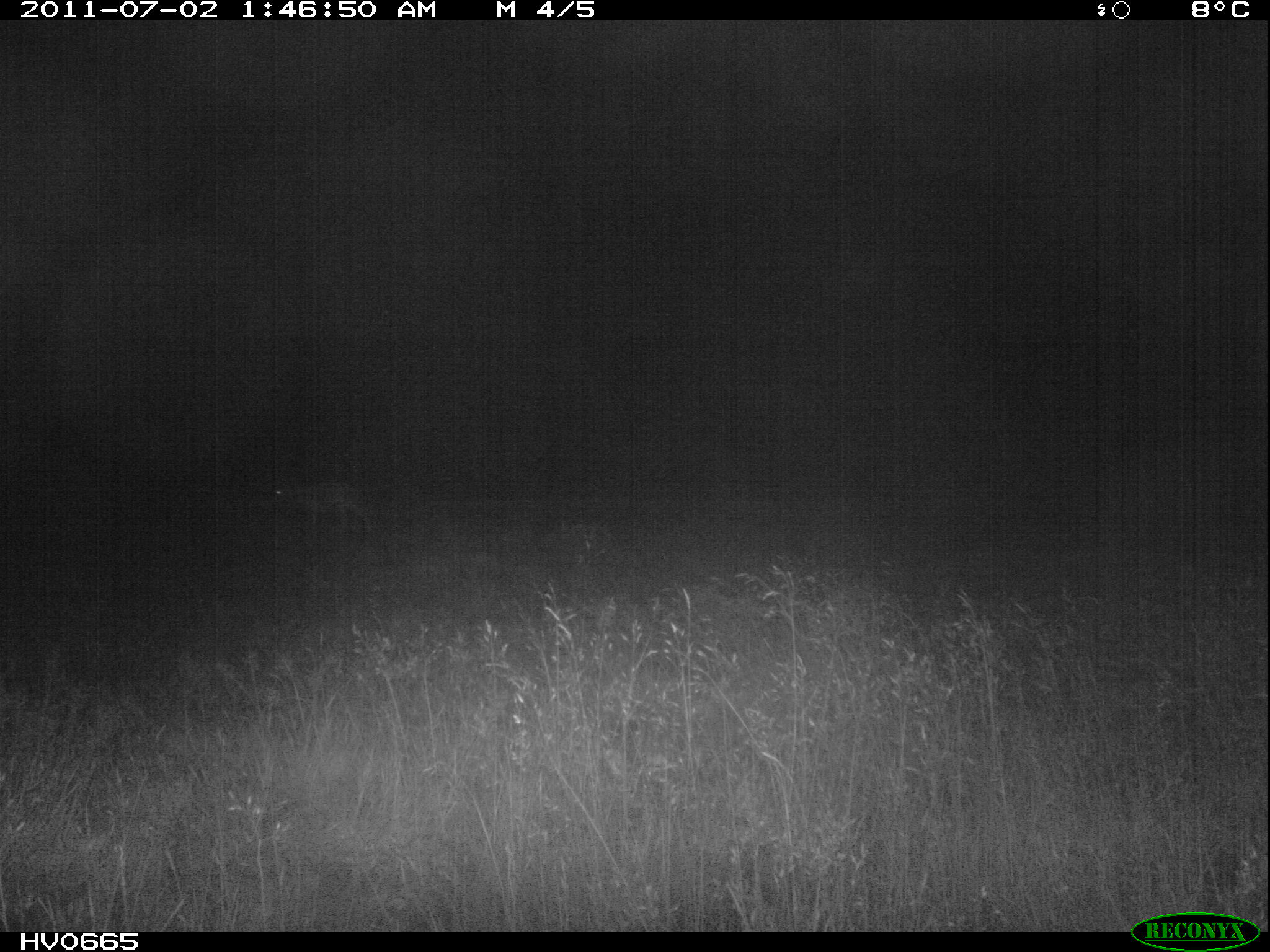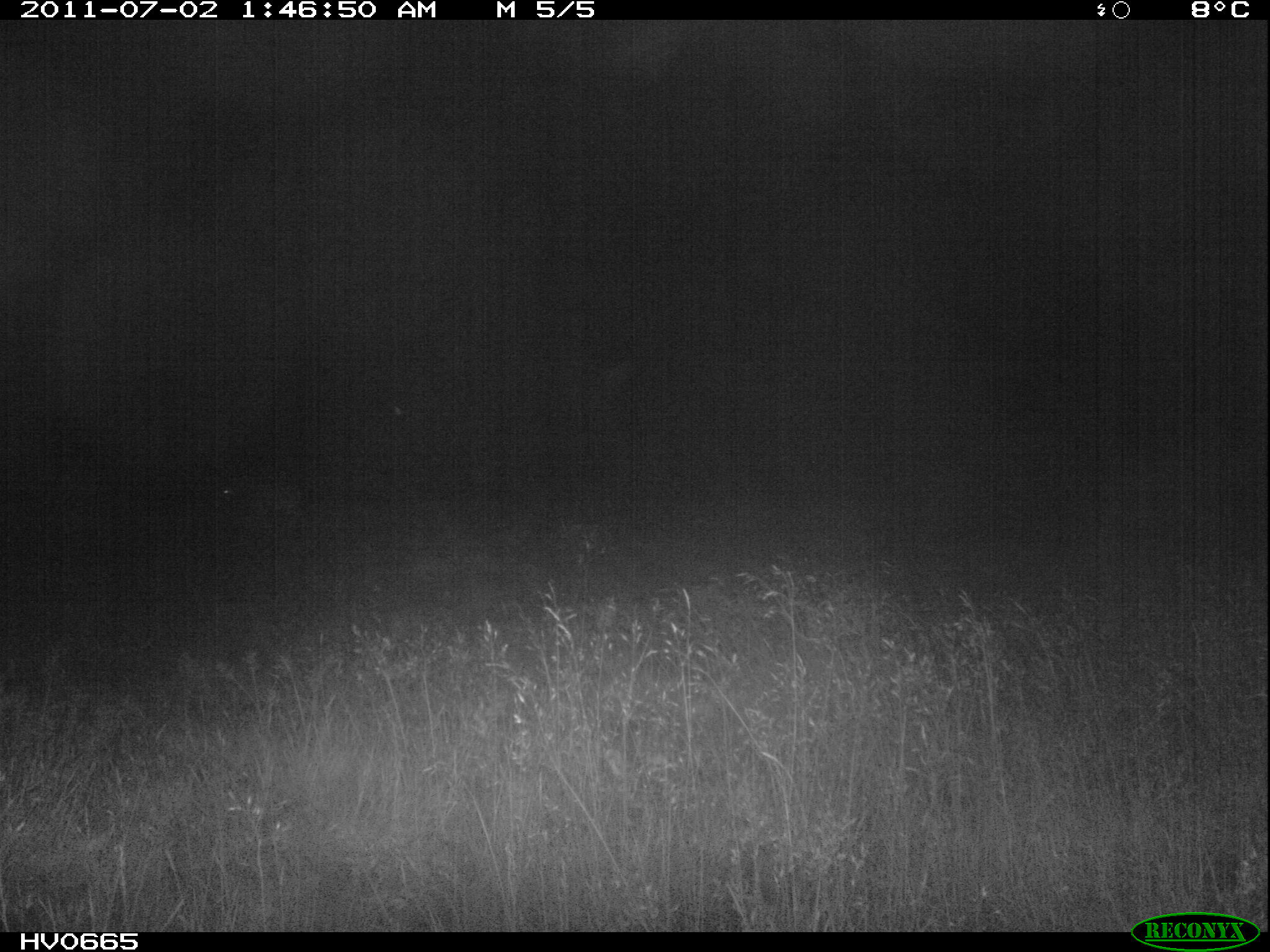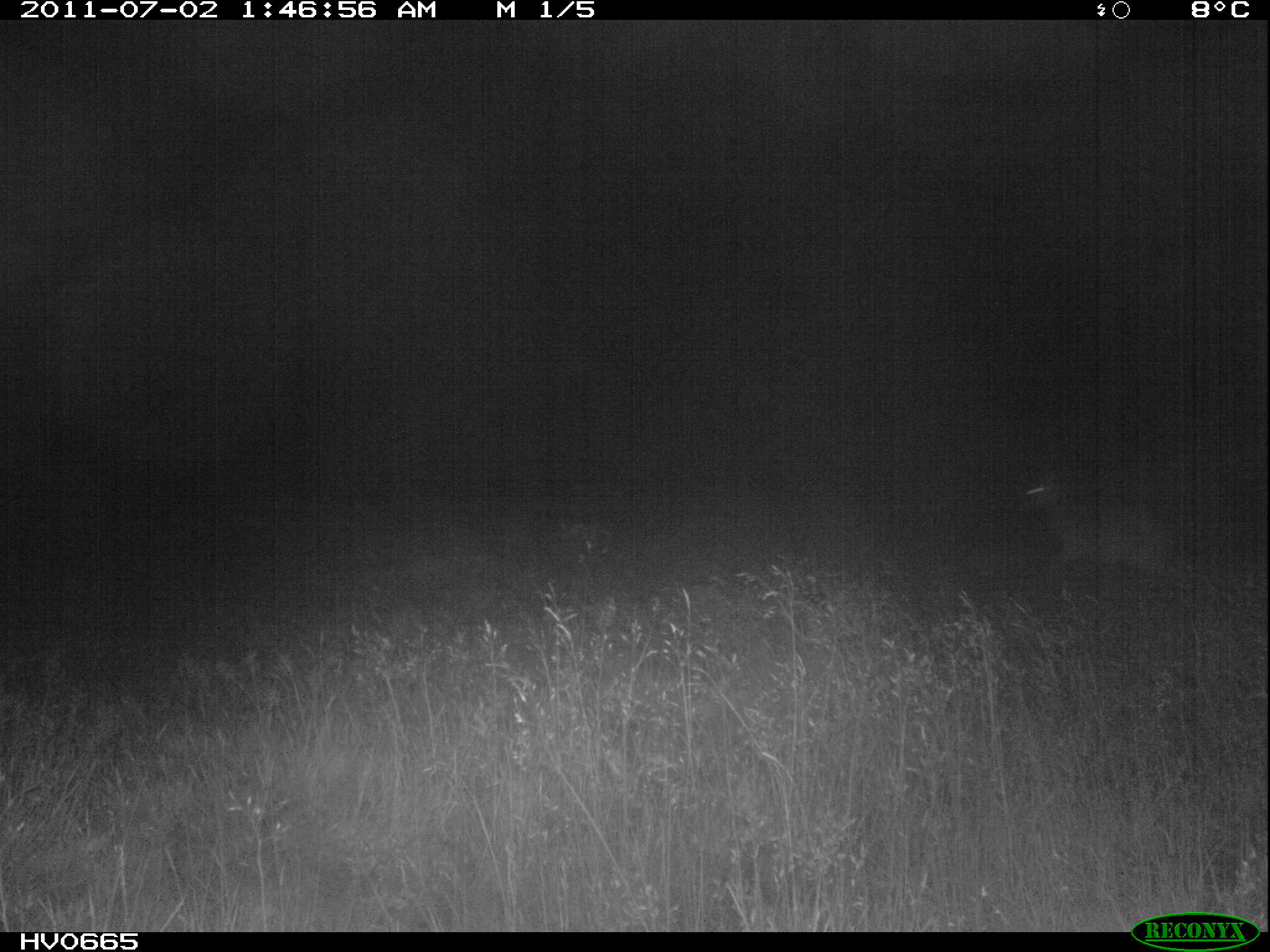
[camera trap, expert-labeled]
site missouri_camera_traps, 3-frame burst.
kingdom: Animalia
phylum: Chordata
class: Mammalia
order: Artiodactyla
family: Bovidae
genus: Ovis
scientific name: Ovis ammon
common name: mouflon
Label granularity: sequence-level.